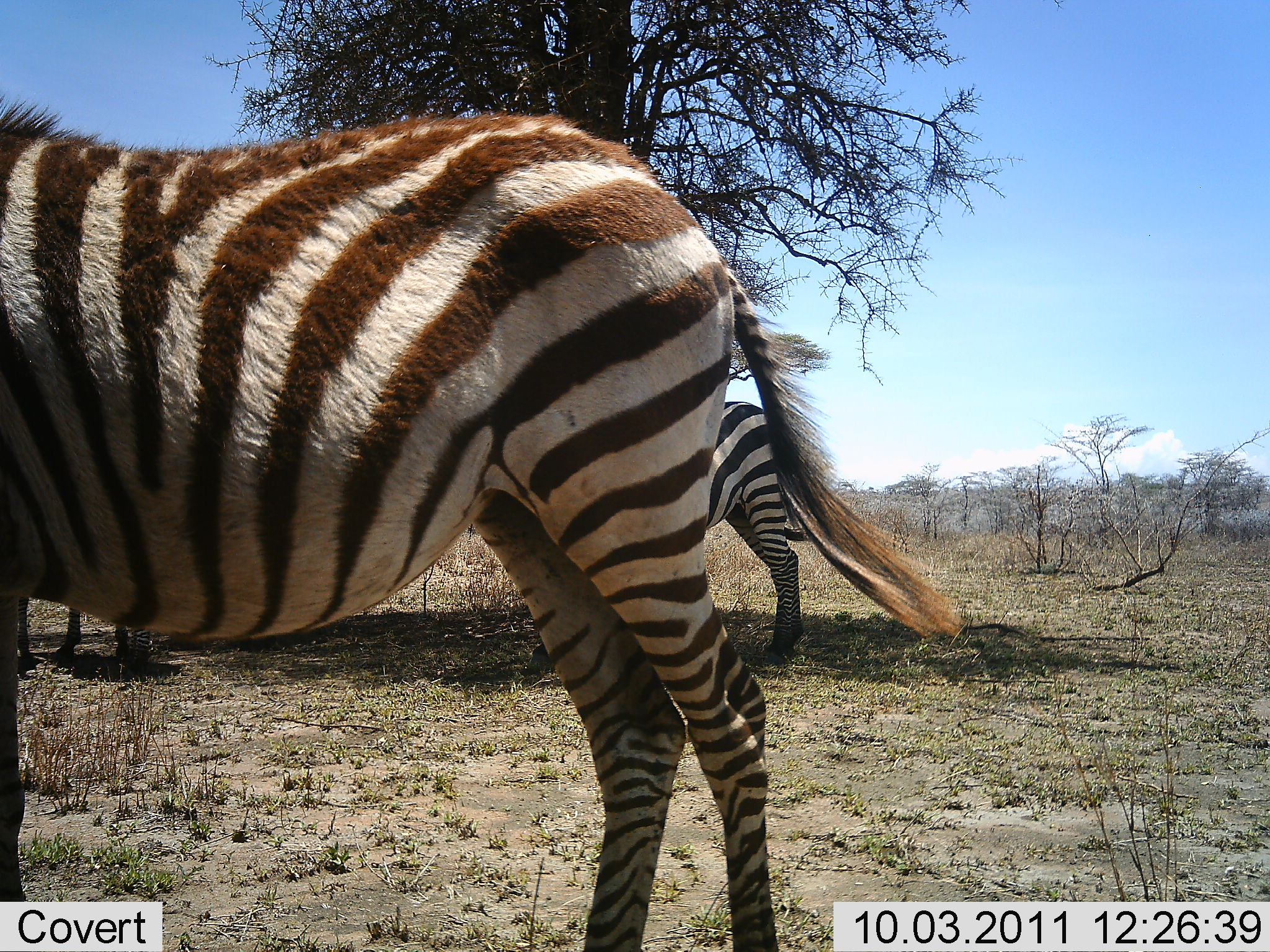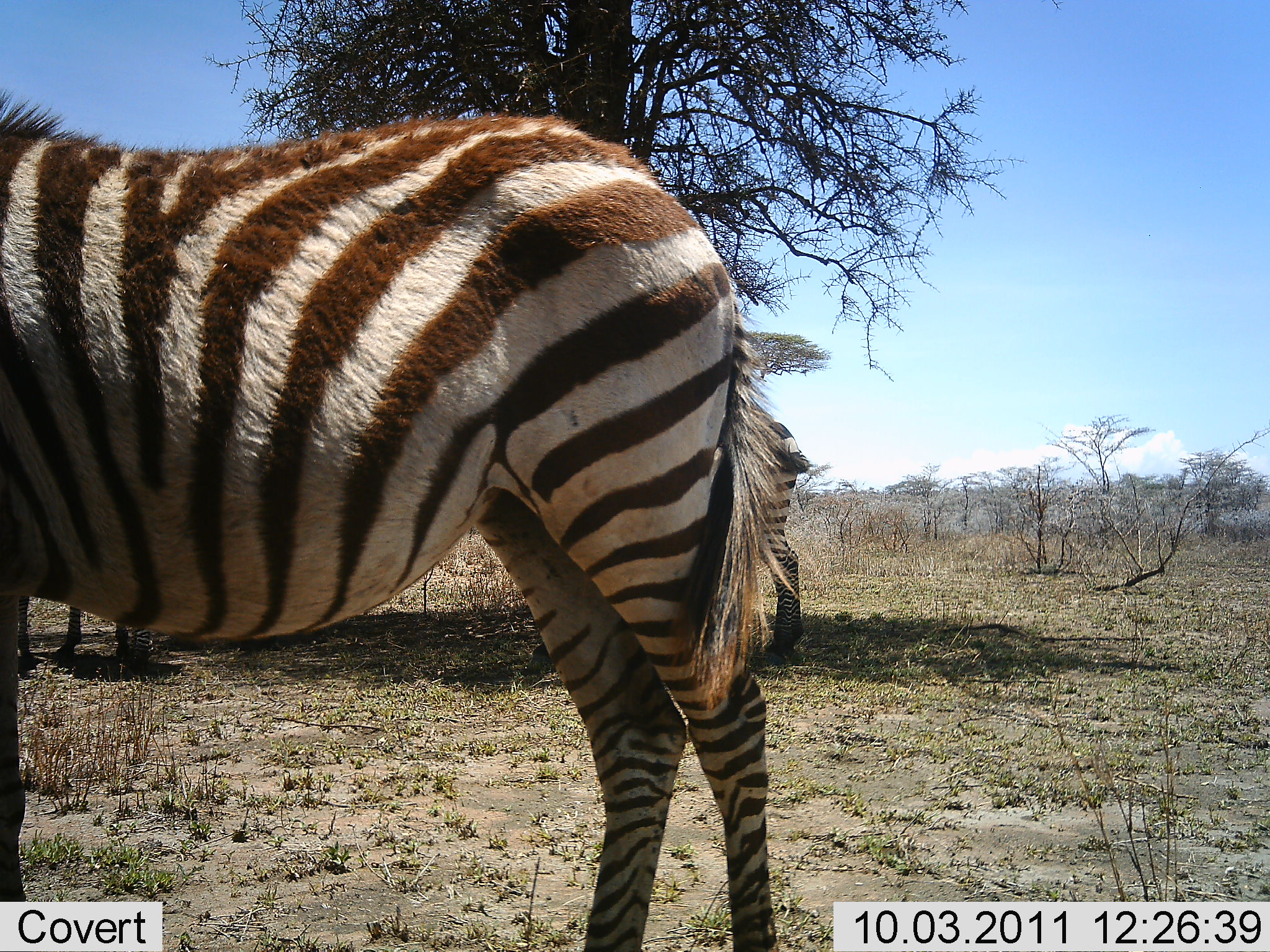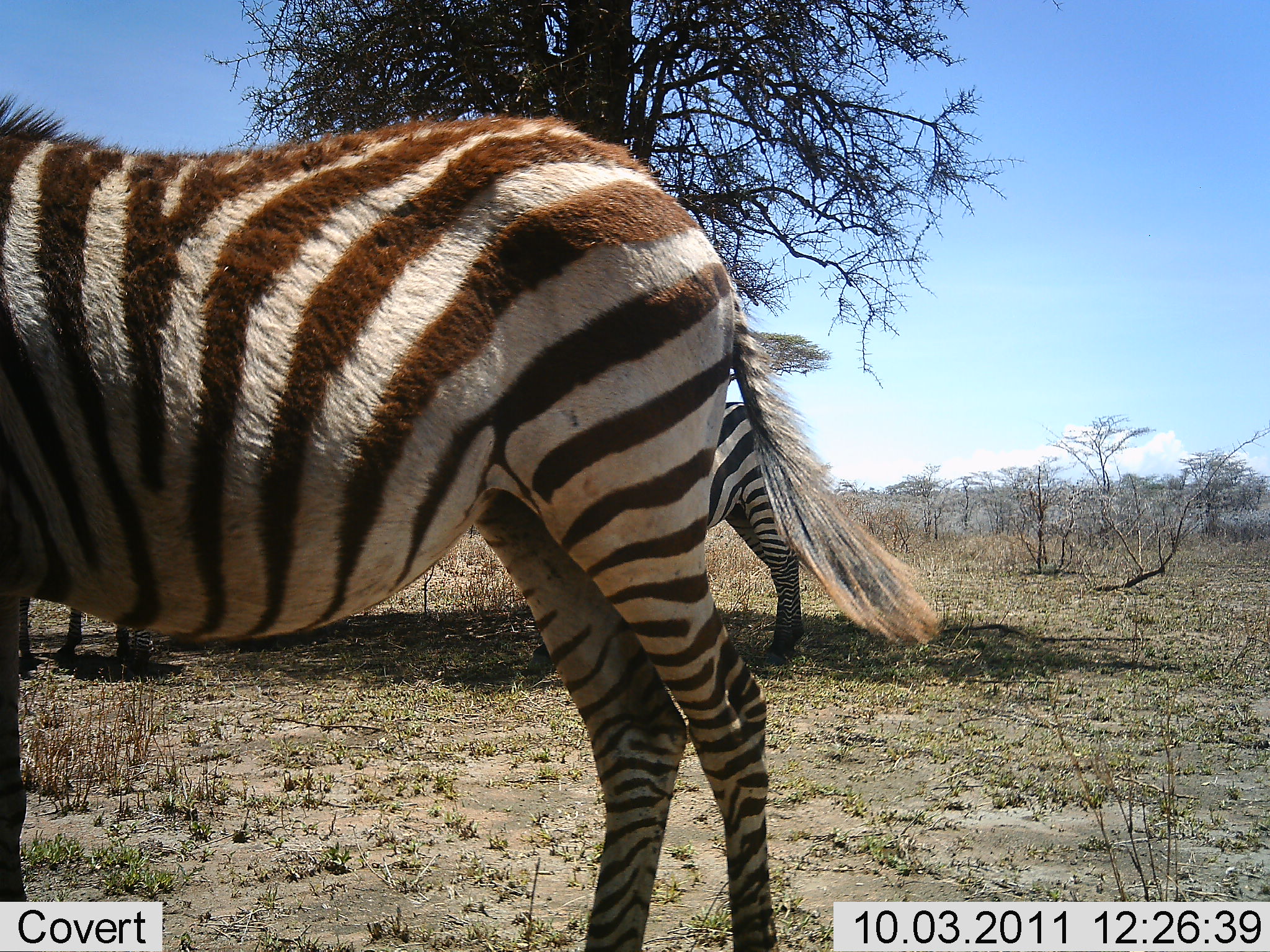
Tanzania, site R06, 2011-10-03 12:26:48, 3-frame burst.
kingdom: Animalia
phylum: Chordata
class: Mammalia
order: Perissodactyla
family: Equidae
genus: Equus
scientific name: Equus quagga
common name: plains zebra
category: zebra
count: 2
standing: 100%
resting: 8%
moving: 0%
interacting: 0%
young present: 8%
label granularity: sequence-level